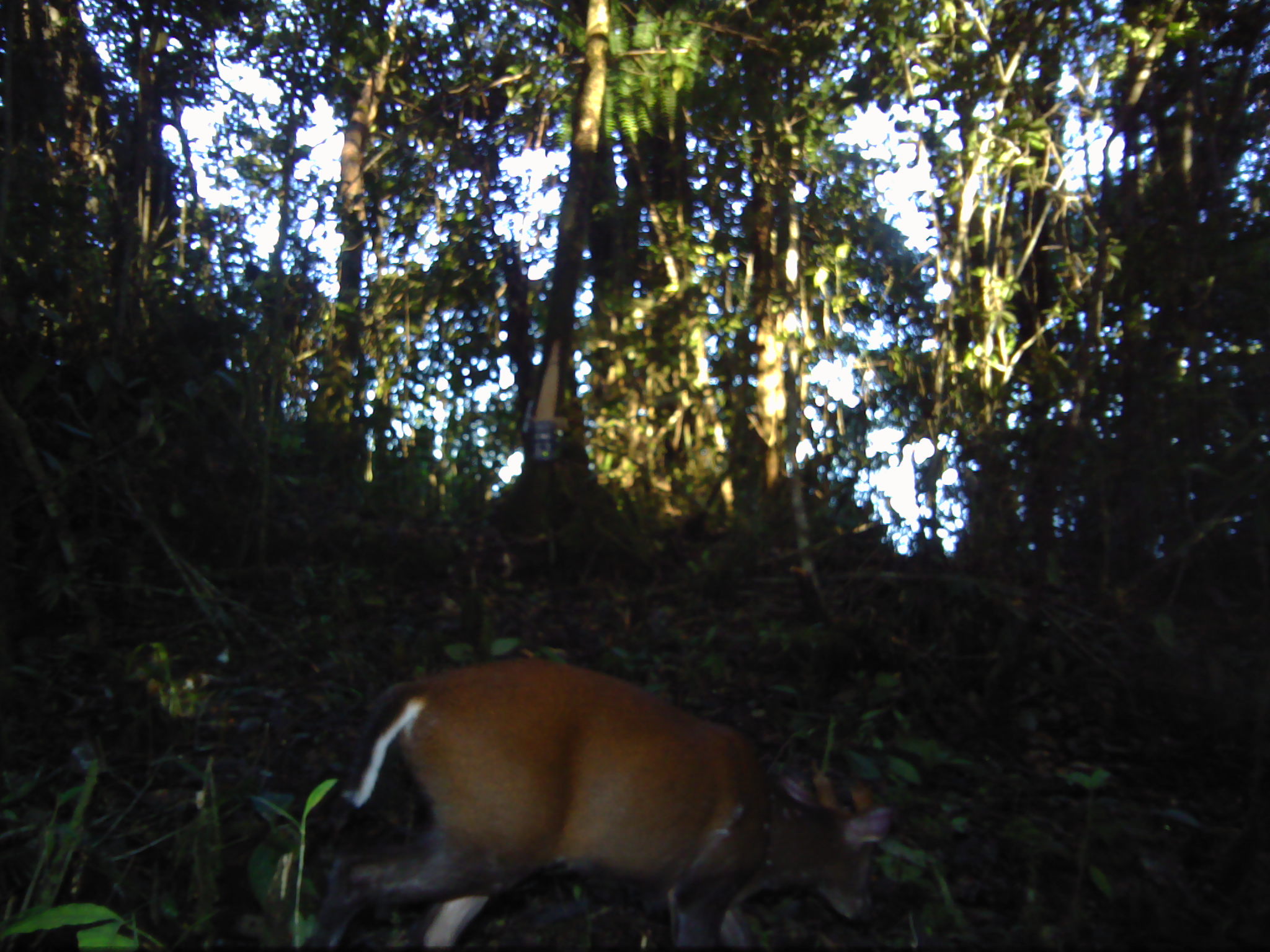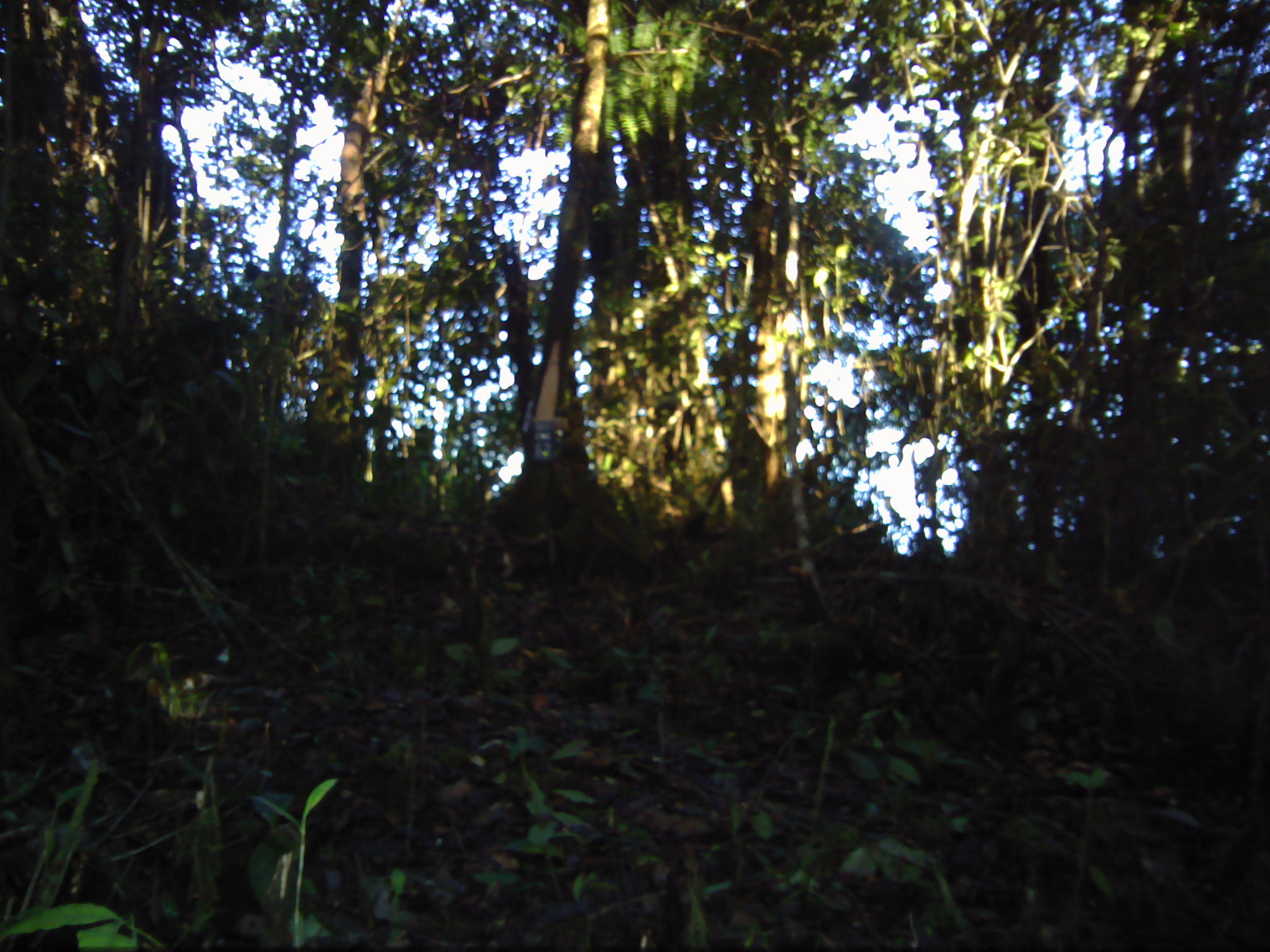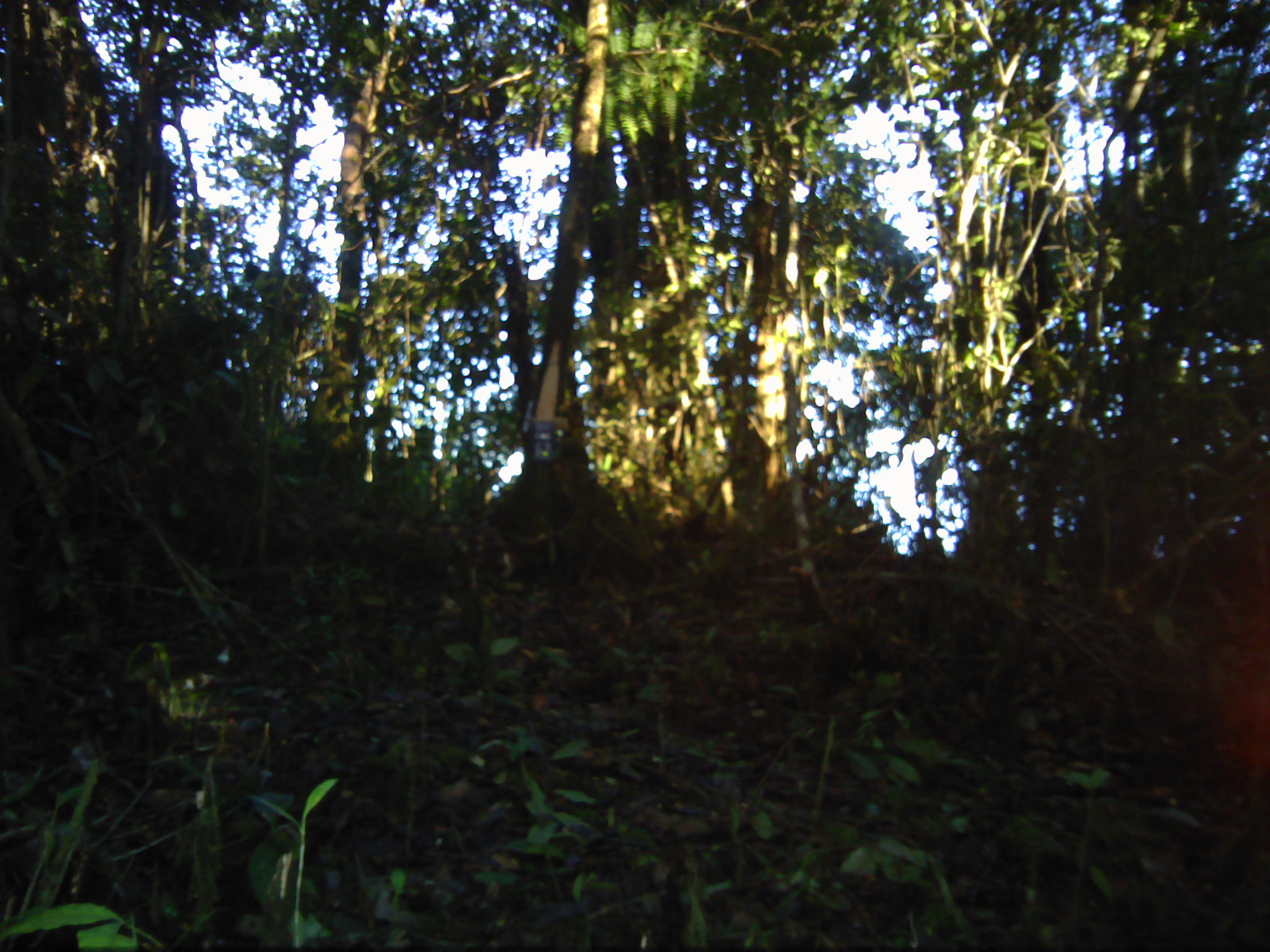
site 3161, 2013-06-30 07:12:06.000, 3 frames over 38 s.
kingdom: Animalia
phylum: Chordata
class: Mammalia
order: Artiodactyla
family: Cervidae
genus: Muntiacus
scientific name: Muntiacus muntjak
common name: southern red muntjac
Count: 1.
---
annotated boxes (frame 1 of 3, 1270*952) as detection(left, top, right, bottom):
muntiacus muntjak: detection(295, 653, 895, 950)